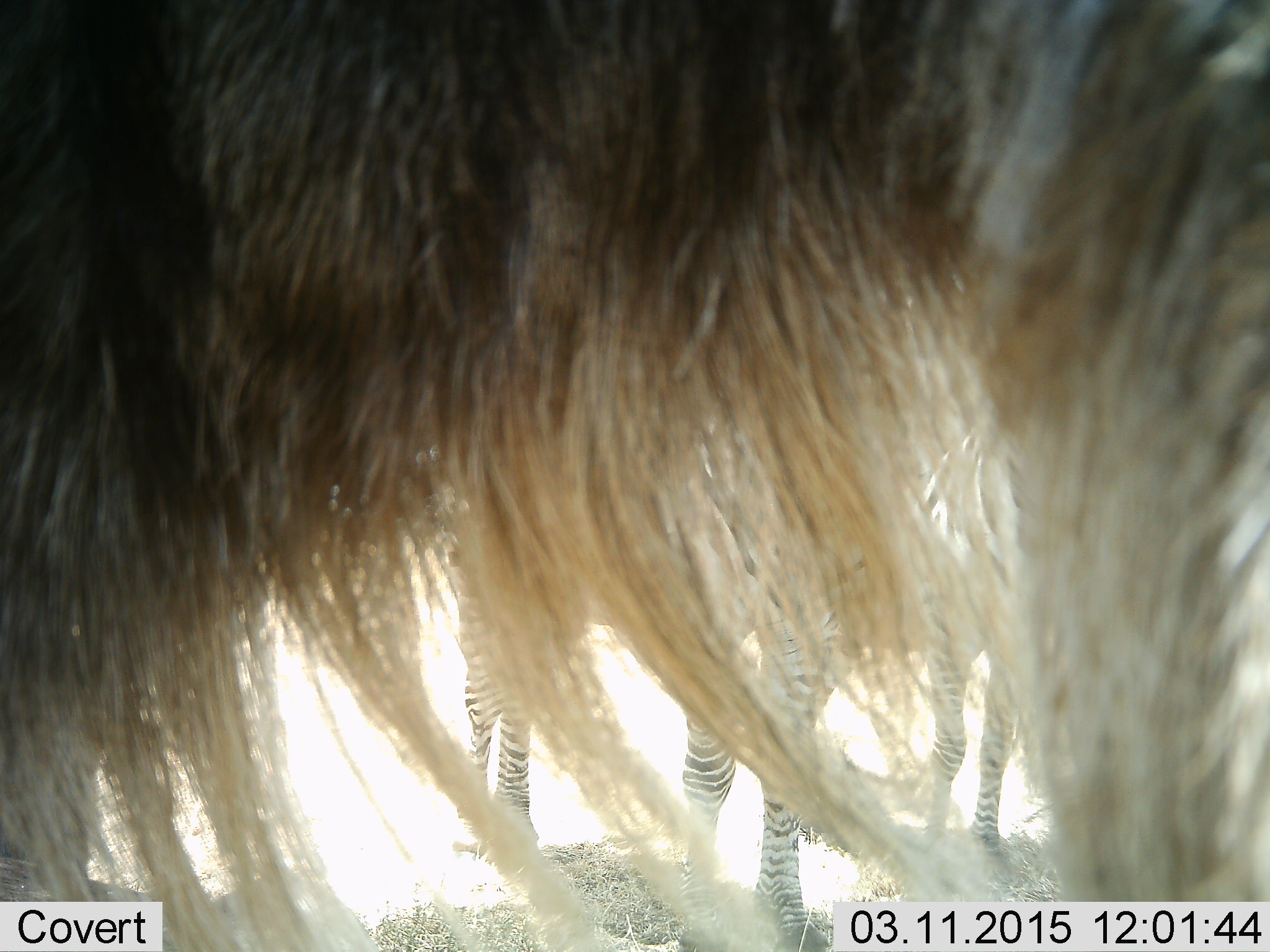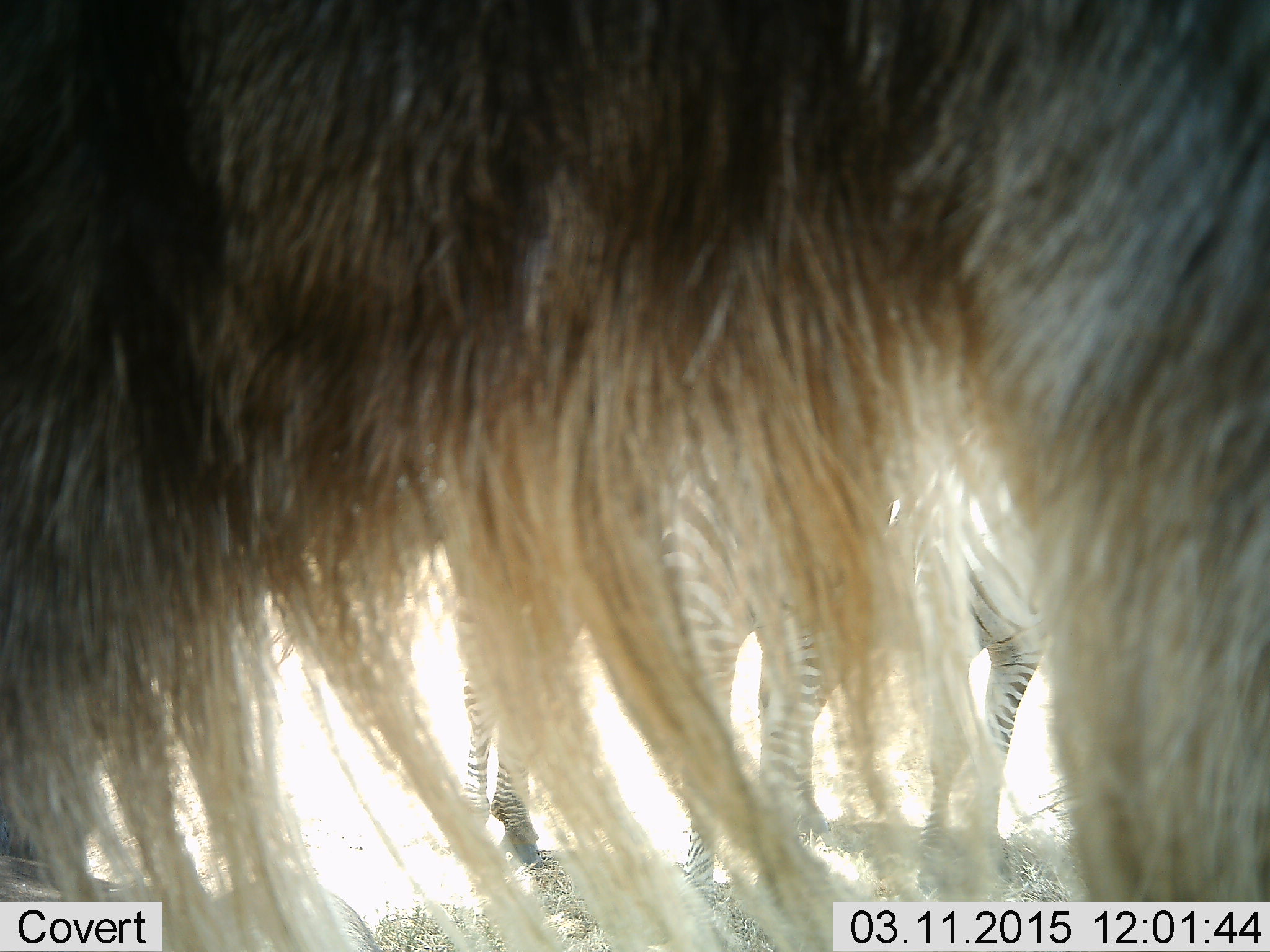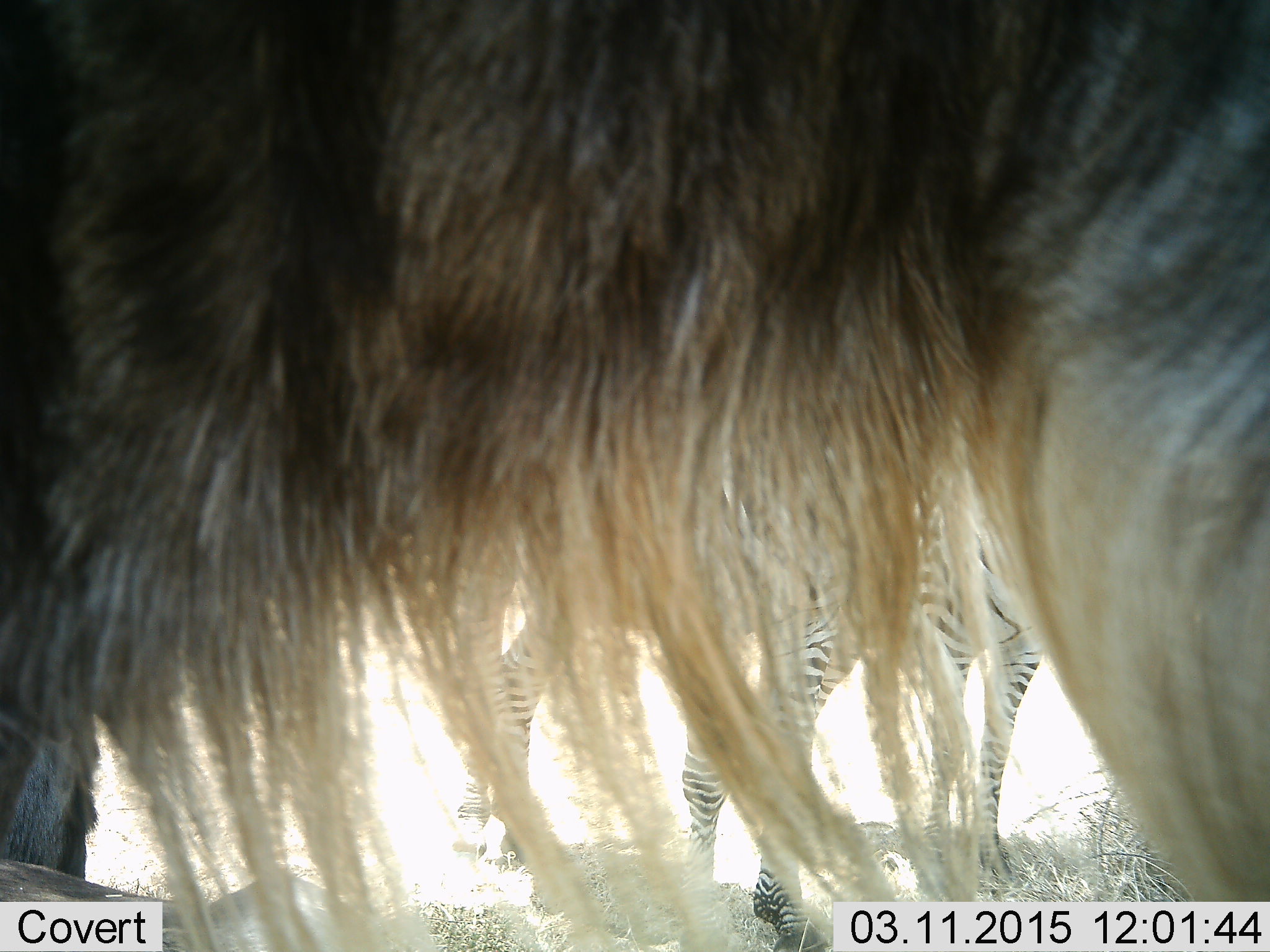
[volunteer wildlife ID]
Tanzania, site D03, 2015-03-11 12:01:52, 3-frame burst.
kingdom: Animalia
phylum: Chordata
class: Mammalia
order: Artiodactyla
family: Bovidae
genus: Connochaetes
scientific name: Connochaetes taurinus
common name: blue wildebeest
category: wildebeest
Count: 1.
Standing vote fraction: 91%.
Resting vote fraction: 18%.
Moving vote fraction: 0%.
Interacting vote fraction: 0%.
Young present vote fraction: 0%.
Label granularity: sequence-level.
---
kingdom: Animalia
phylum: Chordata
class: Mammalia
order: Perissodactyla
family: Equidae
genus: Equus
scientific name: Equus quagga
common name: plains zebra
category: zebra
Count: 2.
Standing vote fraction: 100%.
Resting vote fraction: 10%.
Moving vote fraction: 0%.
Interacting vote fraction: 0%.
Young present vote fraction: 0%.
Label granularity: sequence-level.